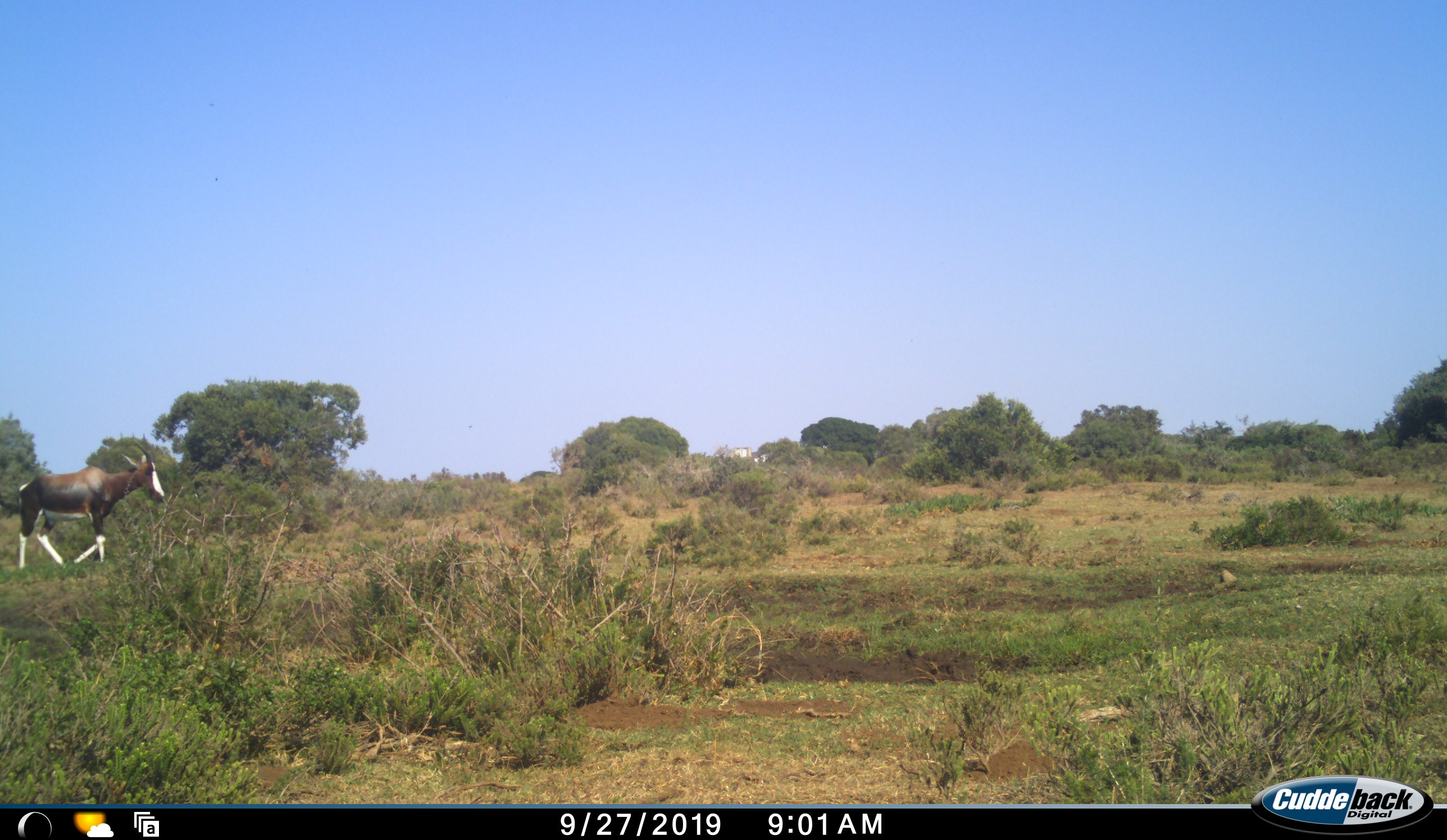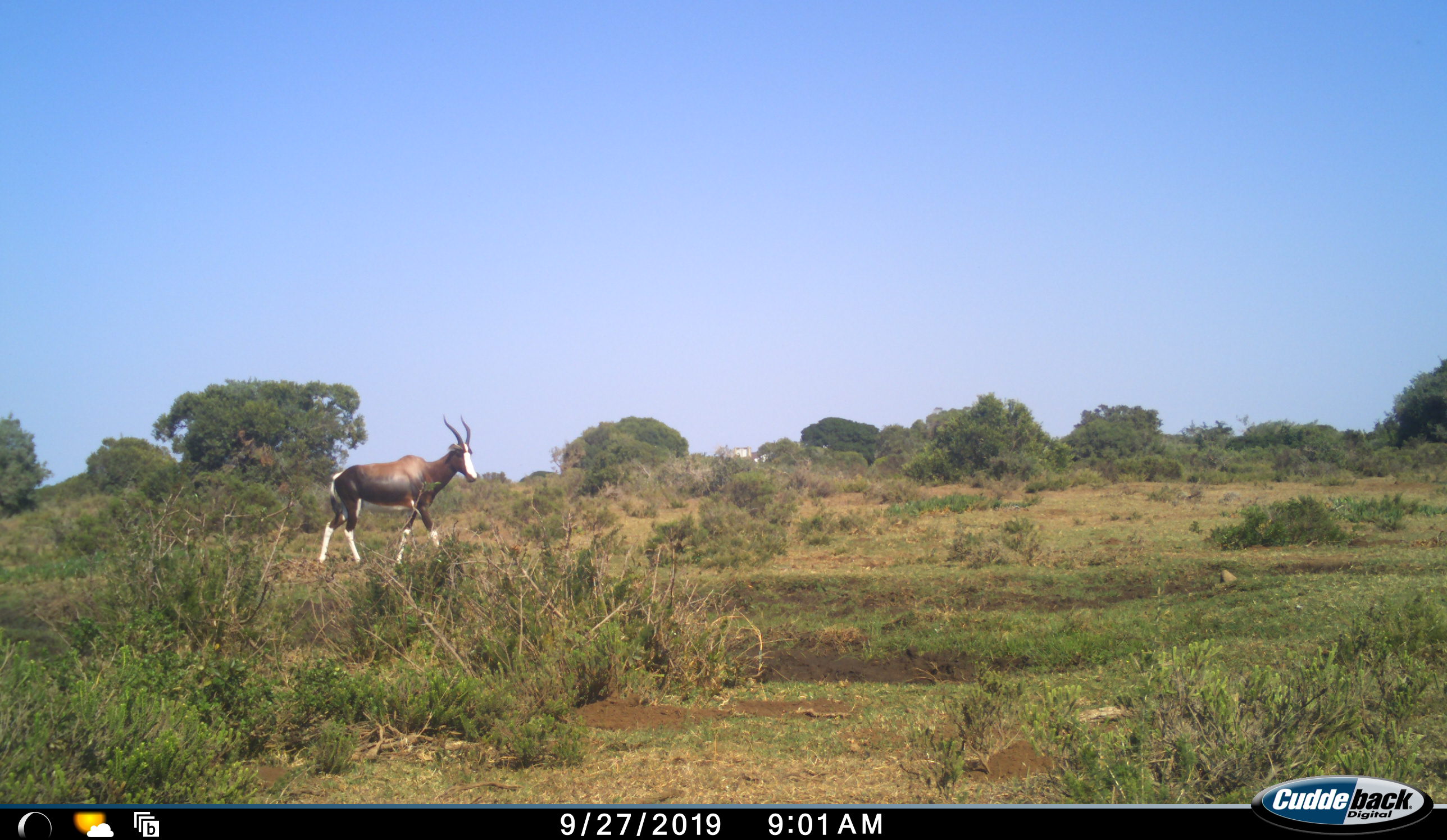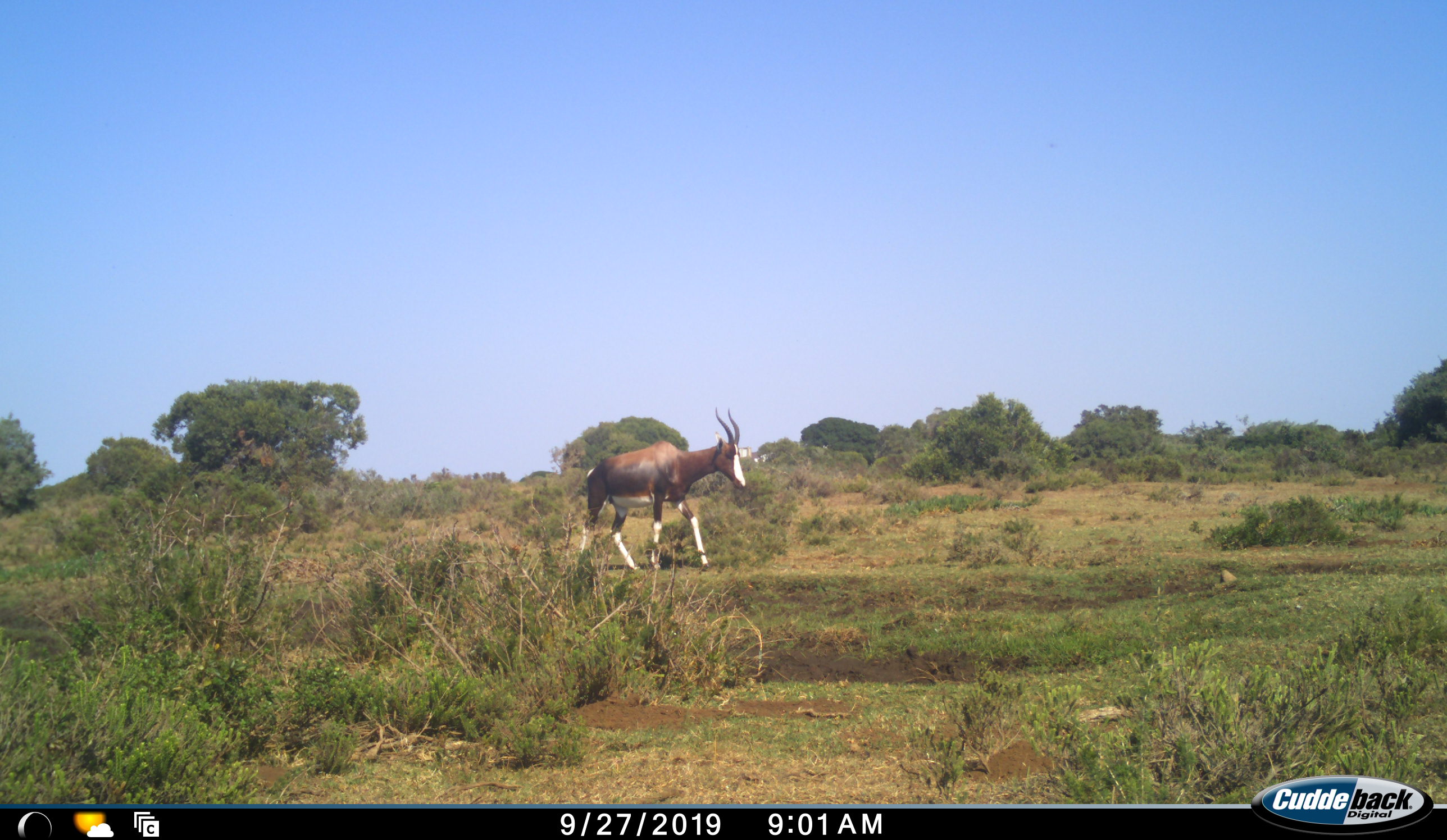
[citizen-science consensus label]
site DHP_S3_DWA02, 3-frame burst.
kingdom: Animalia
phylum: Chordata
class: Mammalia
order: Artiodactyla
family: Bovidae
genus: Damaliscus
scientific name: Damaliscus pygargus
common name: bontebok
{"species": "bontebok (Damaliscus pygargus)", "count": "1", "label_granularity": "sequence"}